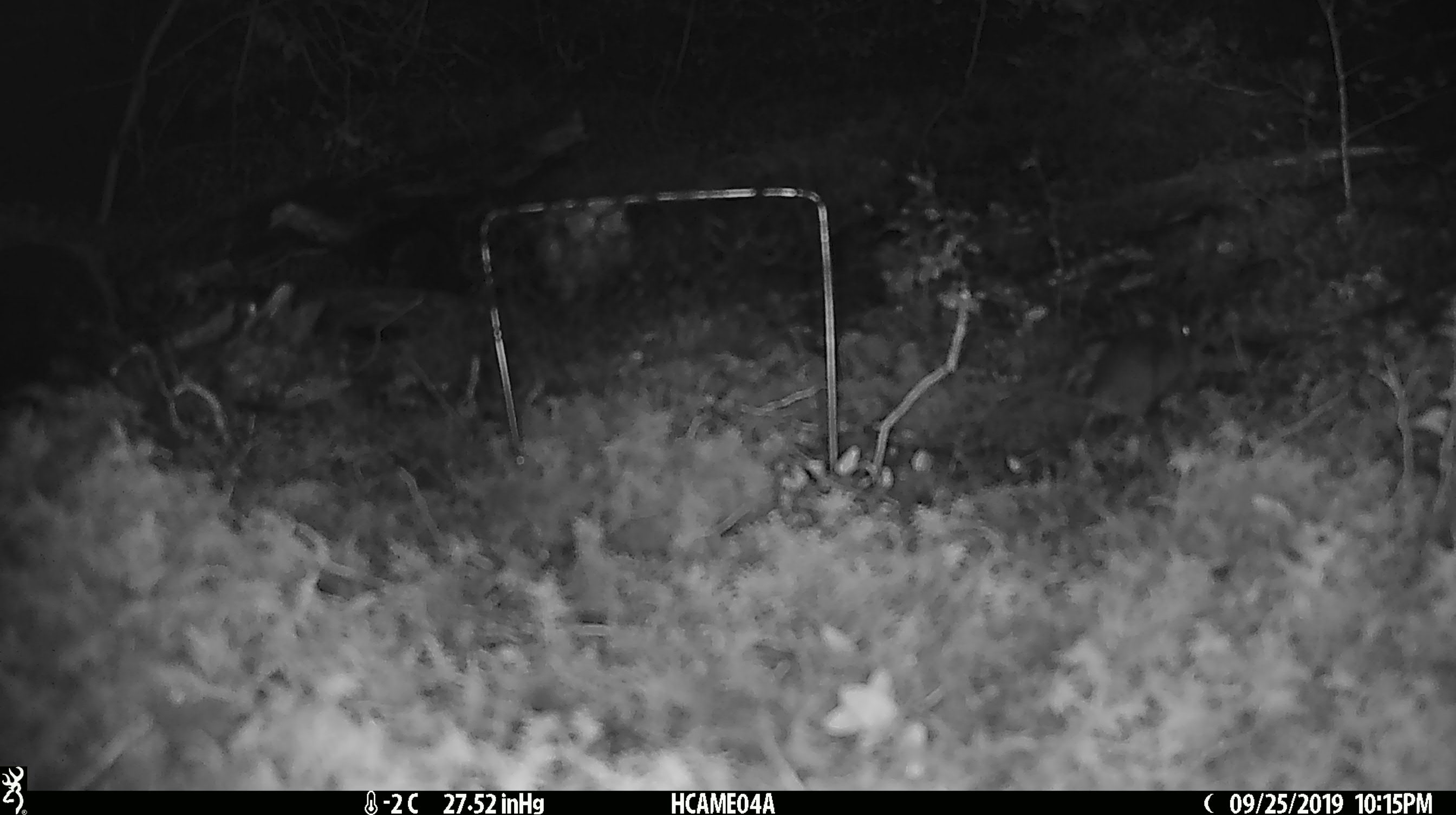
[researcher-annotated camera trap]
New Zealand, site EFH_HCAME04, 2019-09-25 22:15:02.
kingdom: Animalia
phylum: Chordata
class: Mammalia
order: Rodentia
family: Muridae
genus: Mus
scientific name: Mus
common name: mouse